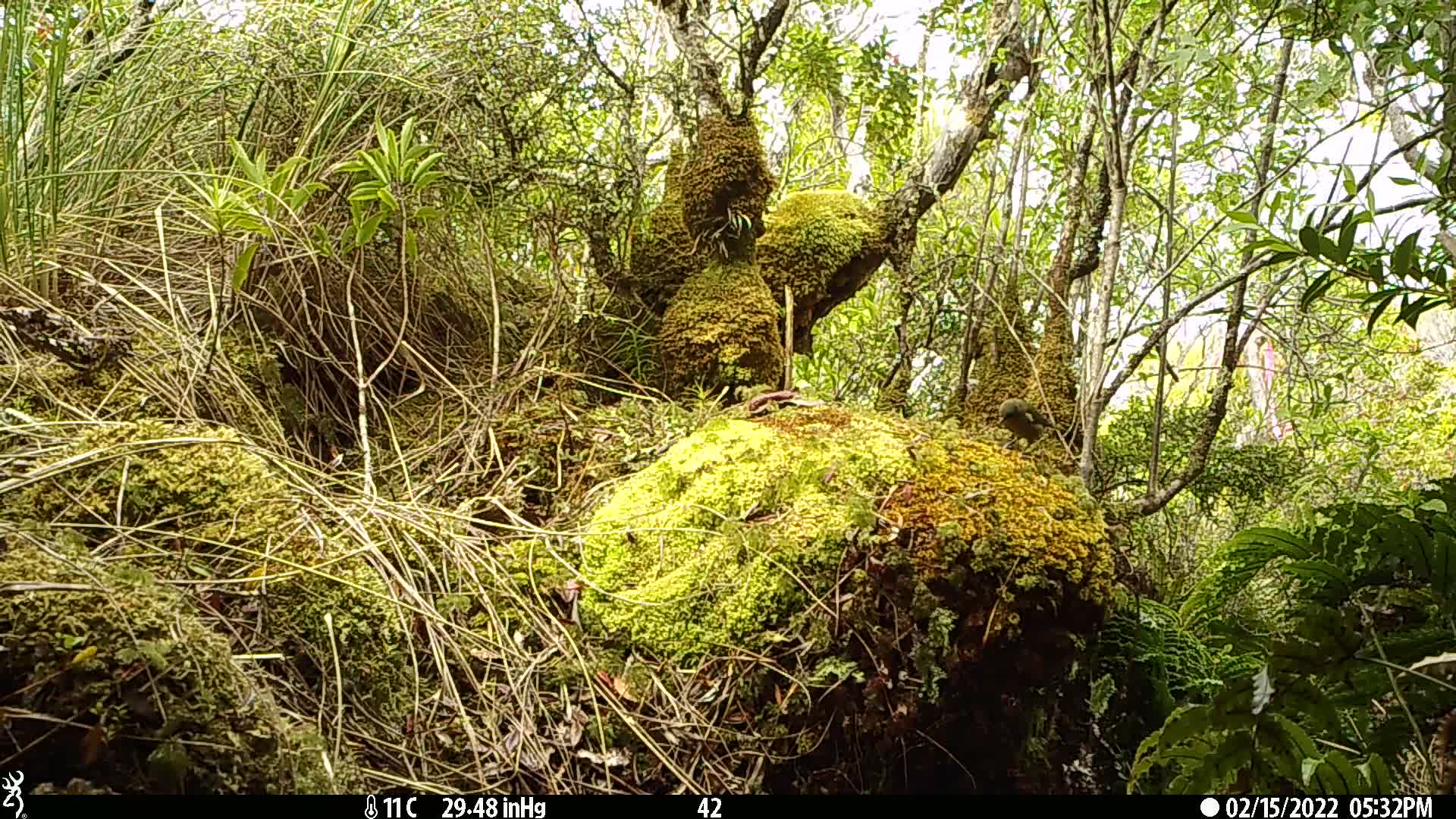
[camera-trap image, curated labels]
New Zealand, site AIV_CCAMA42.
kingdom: Animalia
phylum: Chordata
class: Aves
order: Passeriformes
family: Meliphagidae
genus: Anthornis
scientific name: Anthornis melanura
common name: new zealand bellbird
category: bellbird